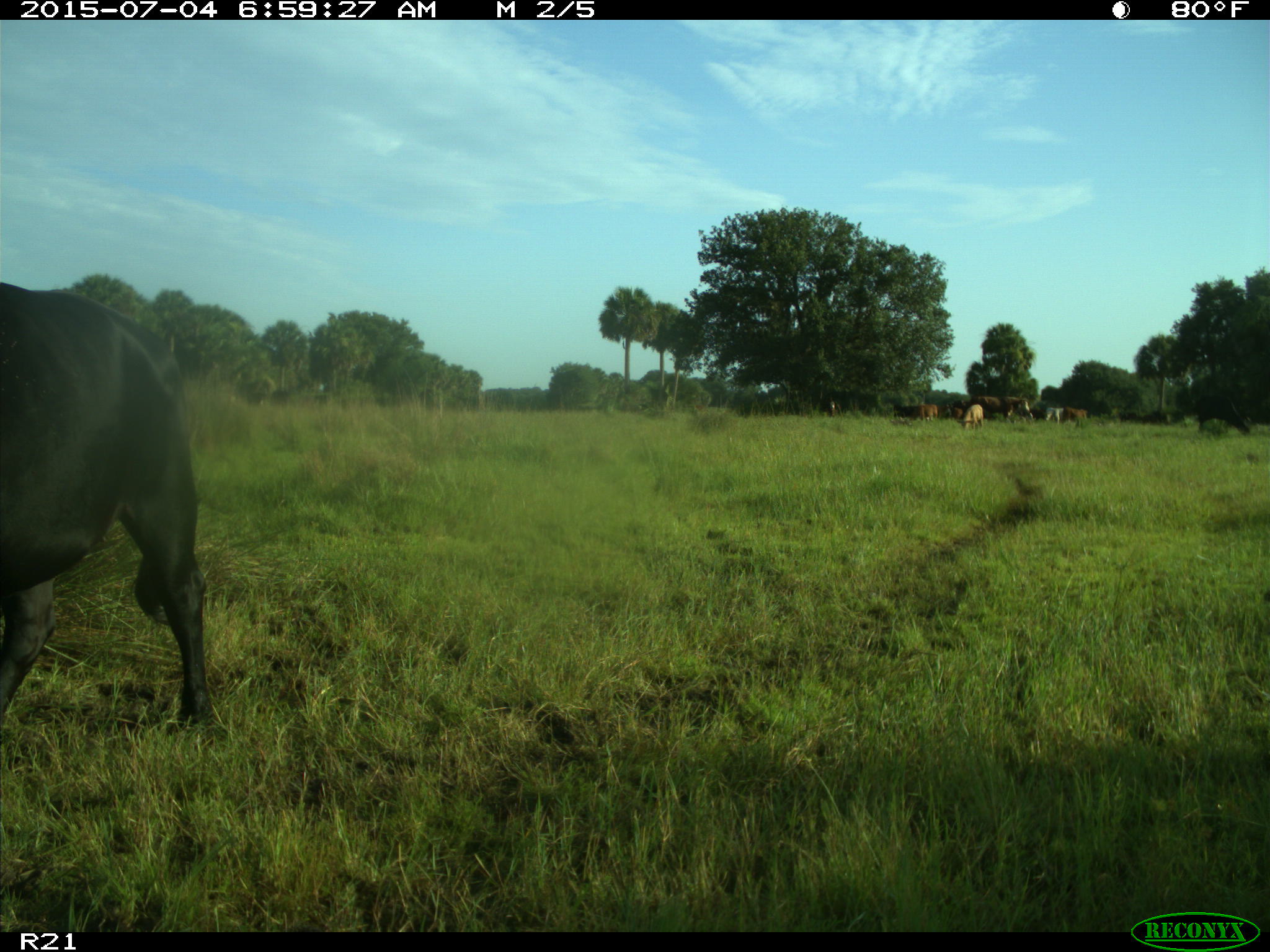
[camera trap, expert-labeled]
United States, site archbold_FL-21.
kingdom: Animalia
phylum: Chordata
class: Mammalia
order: Artiodactyla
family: Bovidae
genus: Bos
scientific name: Bos taurus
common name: domestic cow